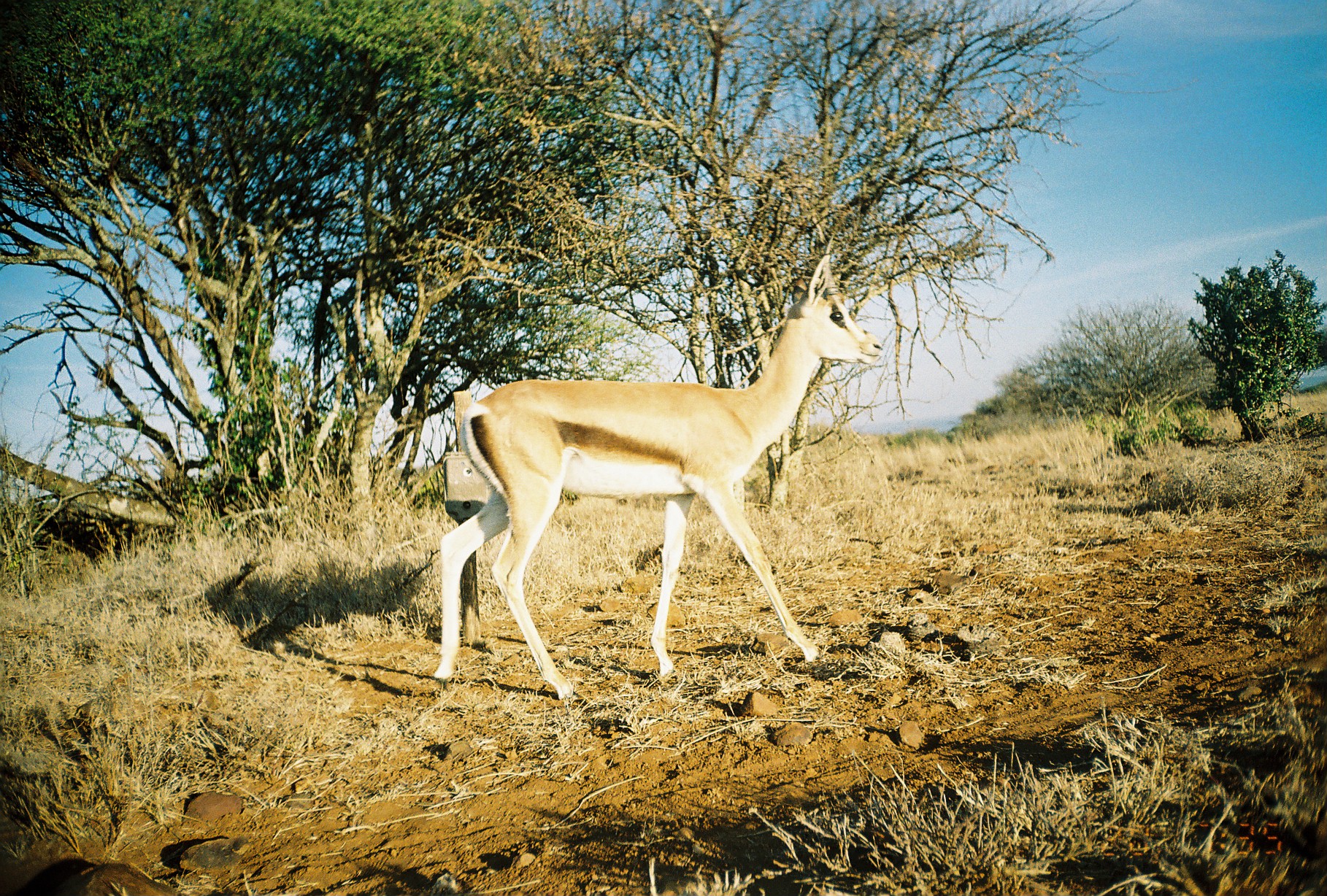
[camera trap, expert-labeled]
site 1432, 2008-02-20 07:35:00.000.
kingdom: Animalia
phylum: Chordata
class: Mammalia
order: Artiodactyla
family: Bovidae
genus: Nanger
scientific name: Nanger granti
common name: grant's gazelle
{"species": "Nanger granti (grant's gazelle)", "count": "1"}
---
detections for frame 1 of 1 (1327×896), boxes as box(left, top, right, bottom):
nanger granti: box(433, 253, 882, 697)